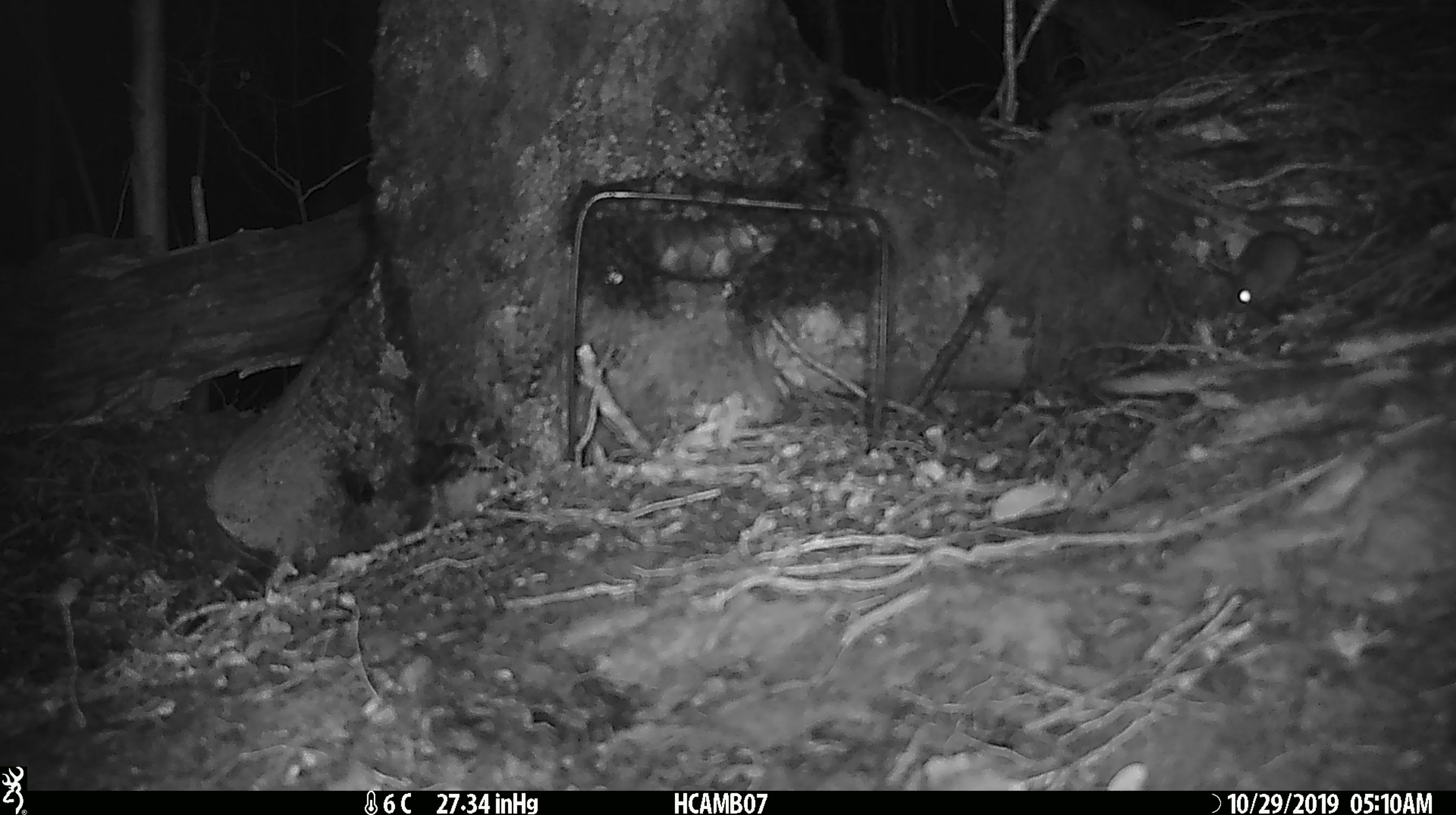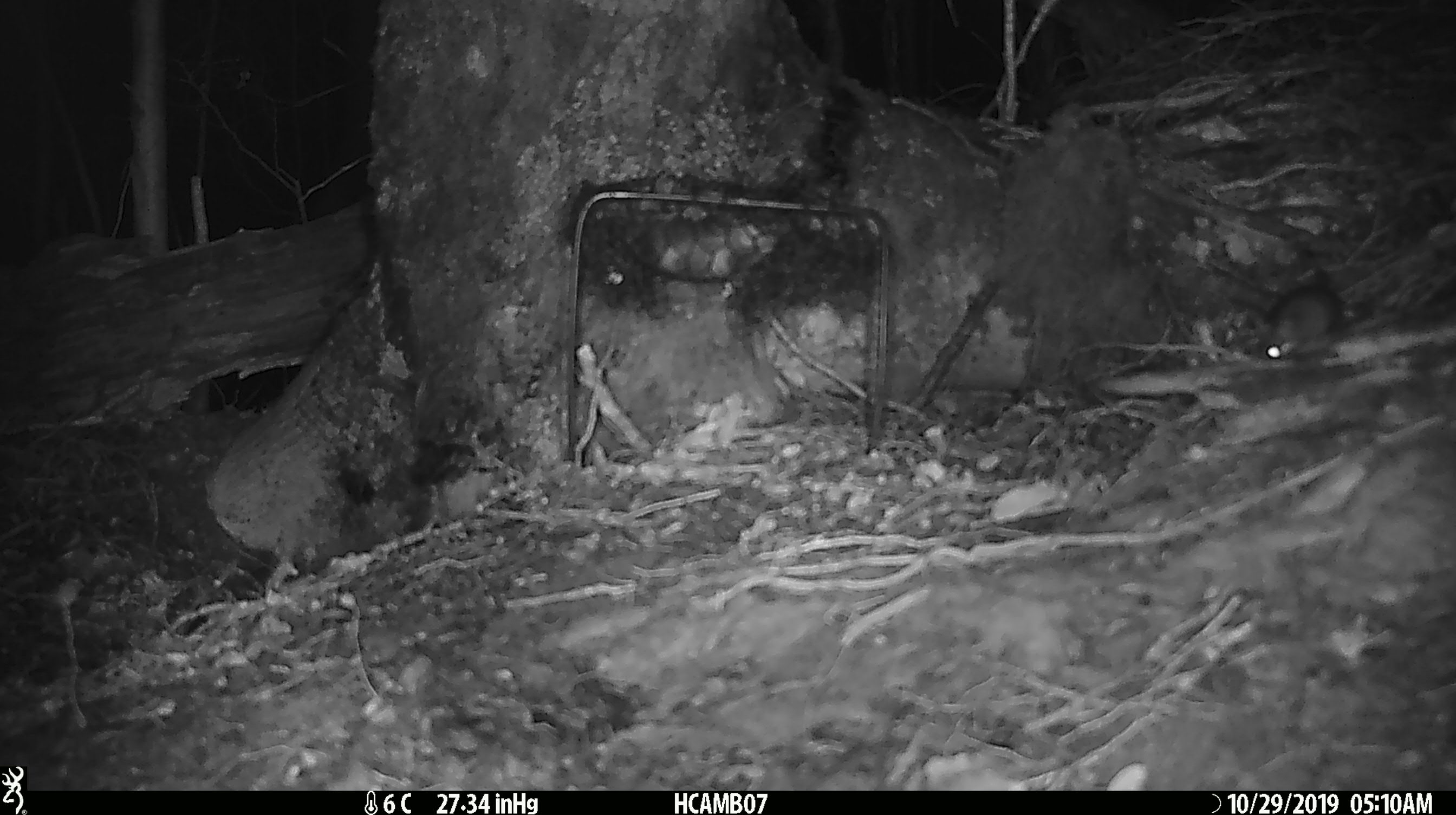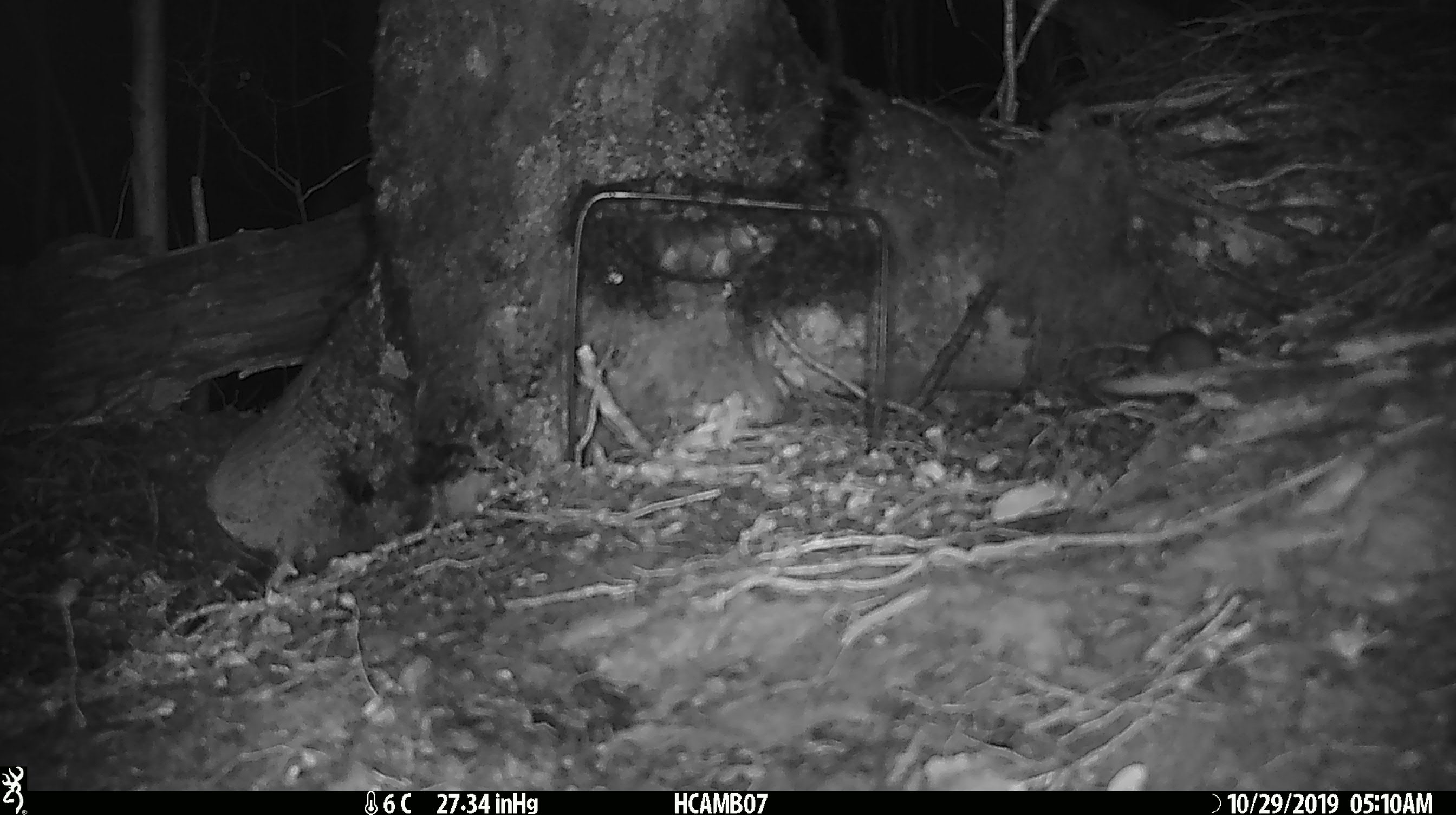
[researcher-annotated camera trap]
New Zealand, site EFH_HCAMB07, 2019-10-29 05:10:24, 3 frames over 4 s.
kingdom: Animalia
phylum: Chordata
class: Mammalia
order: Rodentia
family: Muridae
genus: Mus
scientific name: Mus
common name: mouse